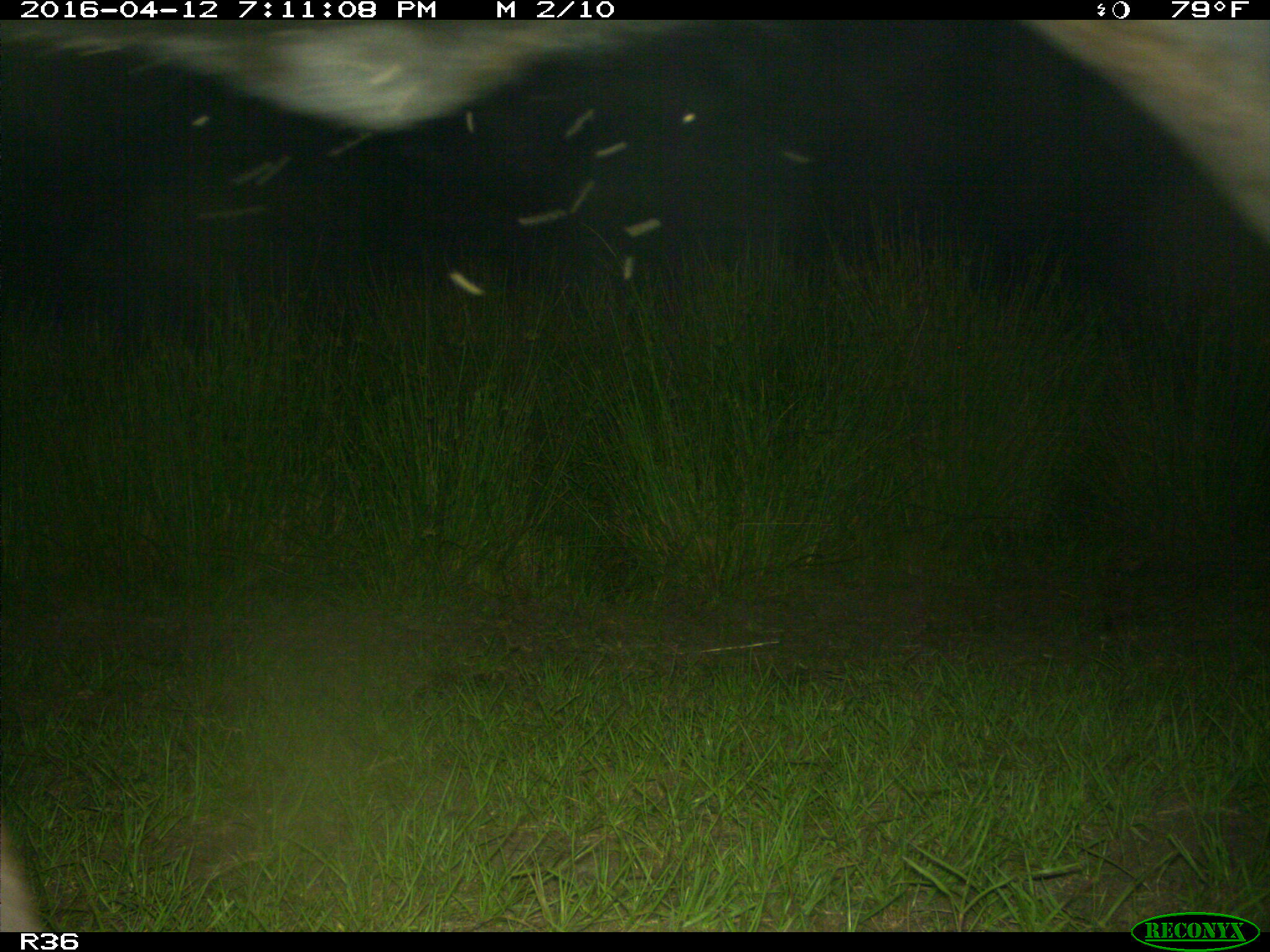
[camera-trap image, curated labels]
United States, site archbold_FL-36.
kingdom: Animalia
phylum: Chordata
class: Mammalia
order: Artiodactyla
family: Bovidae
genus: Bos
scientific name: Bos taurus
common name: domestic cow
Bos taurus (domestic cow).